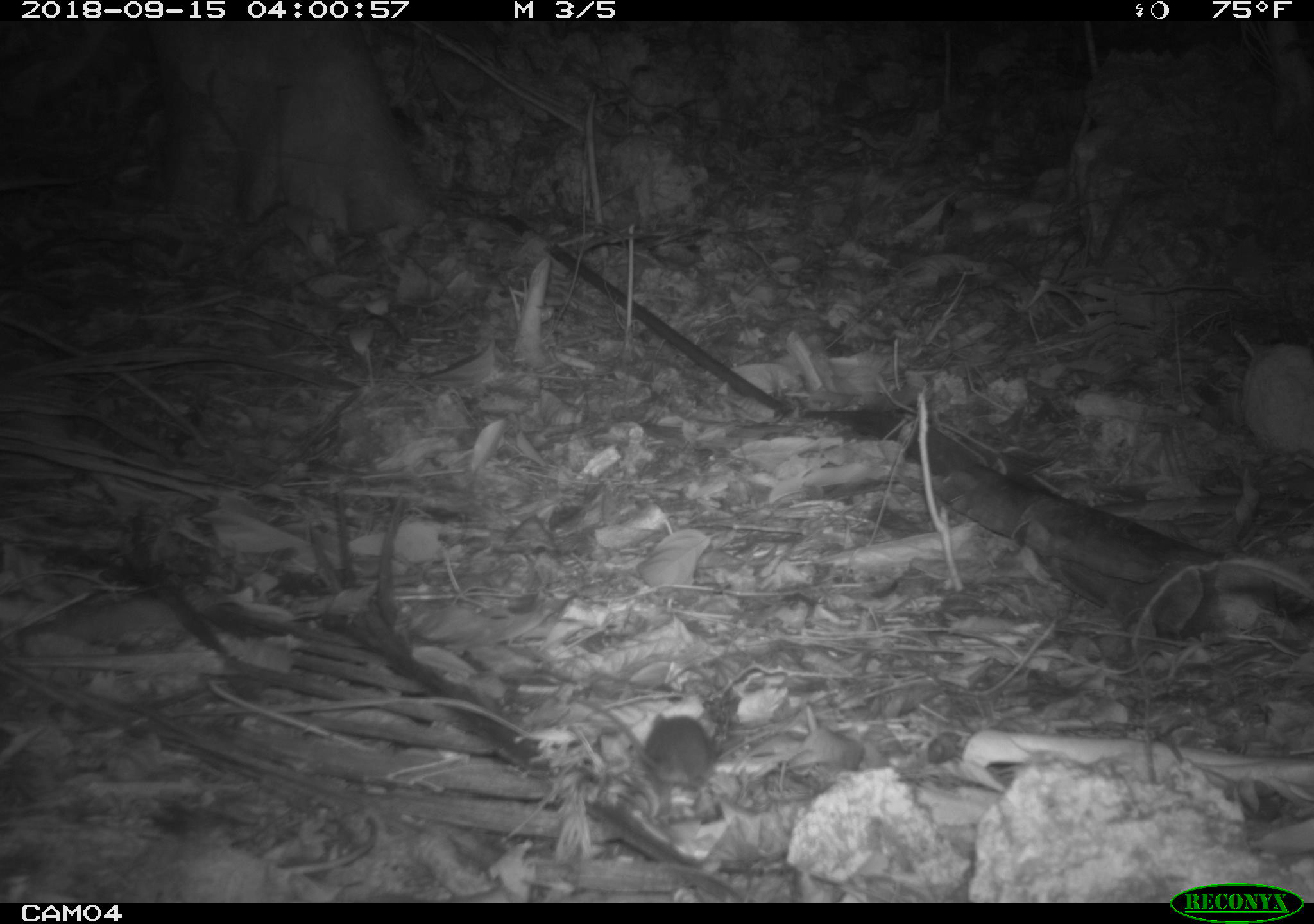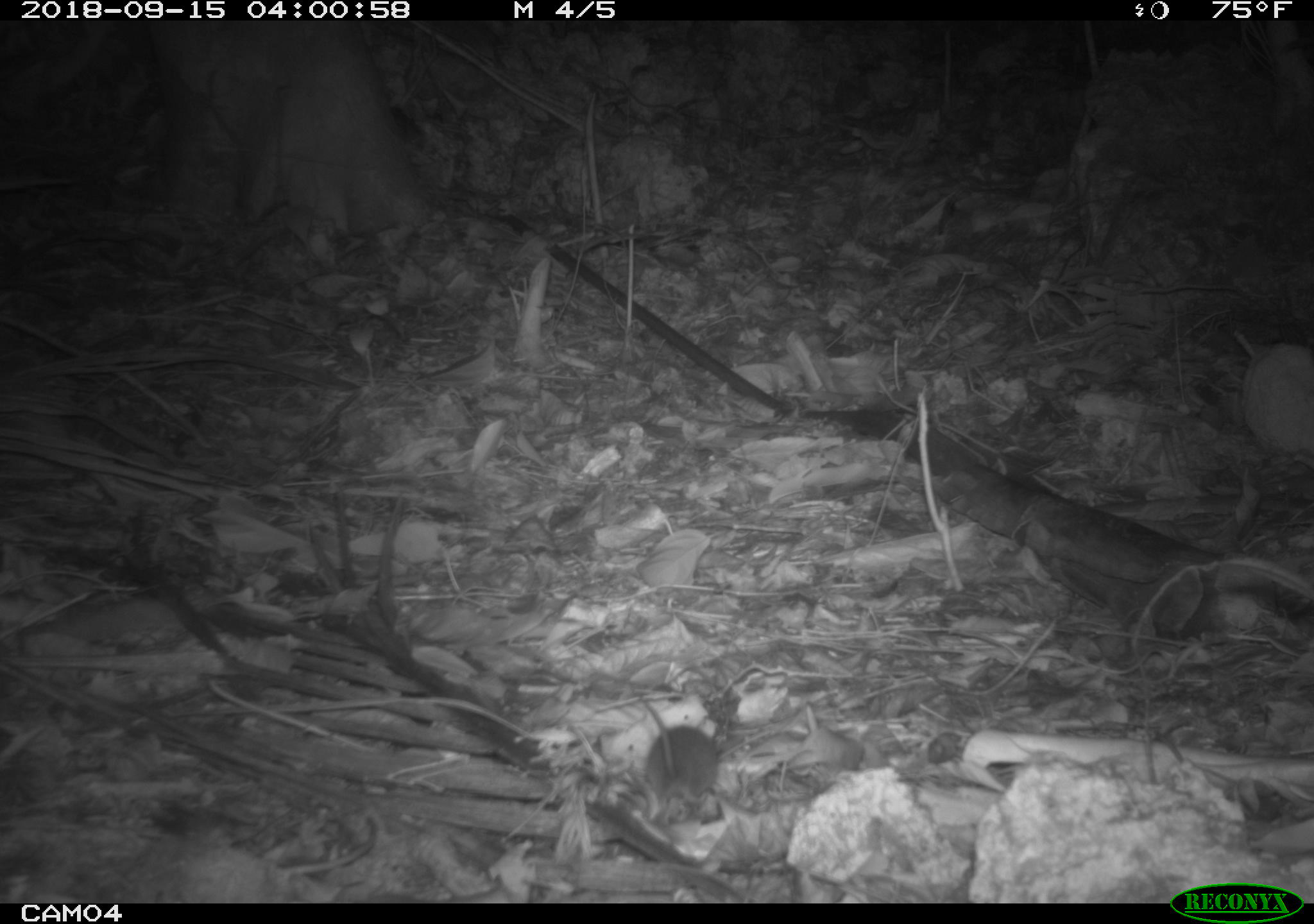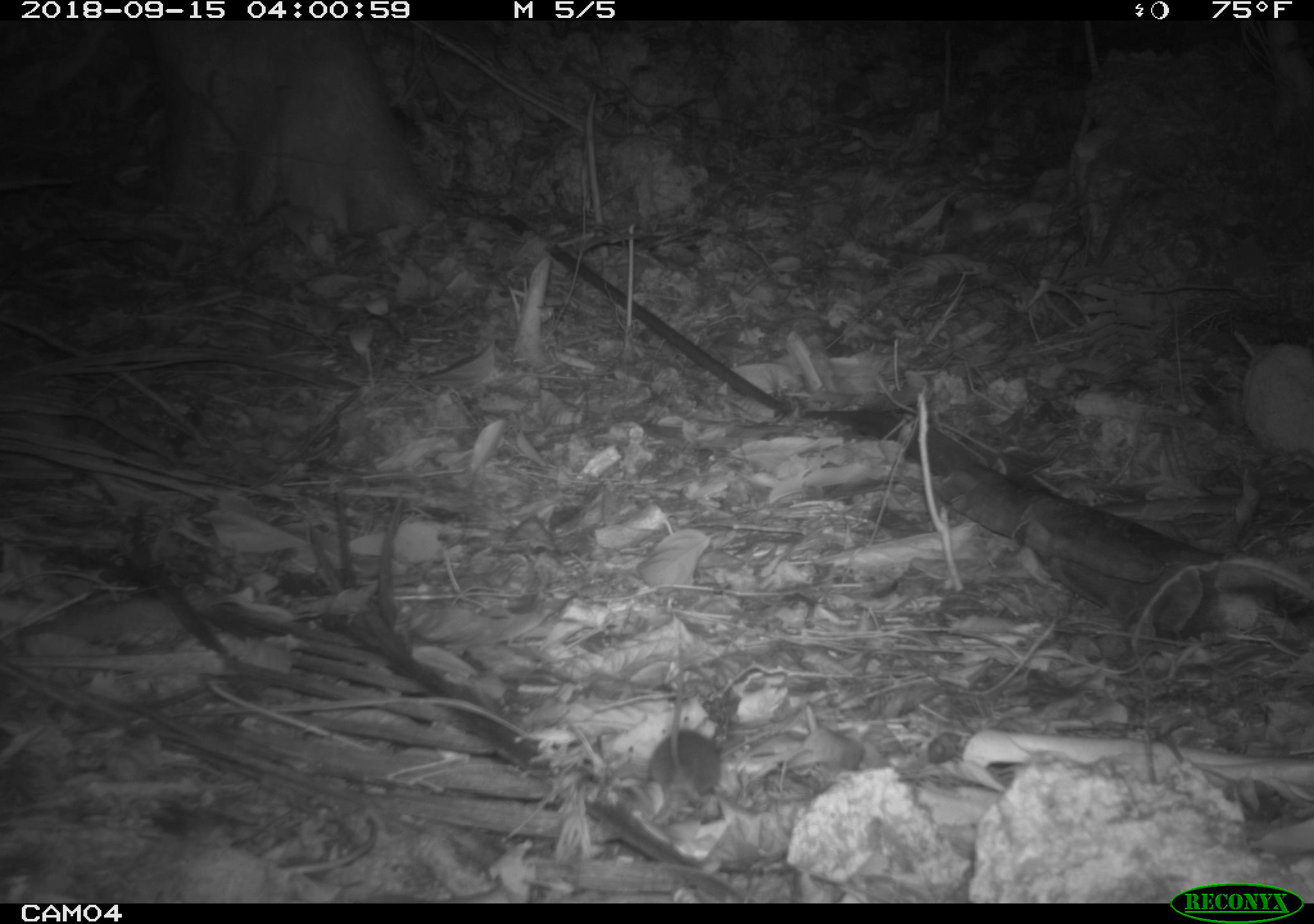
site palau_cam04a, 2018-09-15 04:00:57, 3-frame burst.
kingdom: Animalia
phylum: Chordata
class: Mammalia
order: Rodentia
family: Muridae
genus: Rattus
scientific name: Rattus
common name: rat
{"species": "rat (Rattus)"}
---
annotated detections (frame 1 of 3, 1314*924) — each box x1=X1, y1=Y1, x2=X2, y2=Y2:
rat: x1=576, y1=698, x2=713, y2=814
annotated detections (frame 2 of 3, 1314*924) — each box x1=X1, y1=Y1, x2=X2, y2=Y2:
rat: x1=632, y1=713, x2=721, y2=823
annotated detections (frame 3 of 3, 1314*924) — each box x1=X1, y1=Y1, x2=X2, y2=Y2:
rat: x1=642, y1=655, x2=722, y2=816